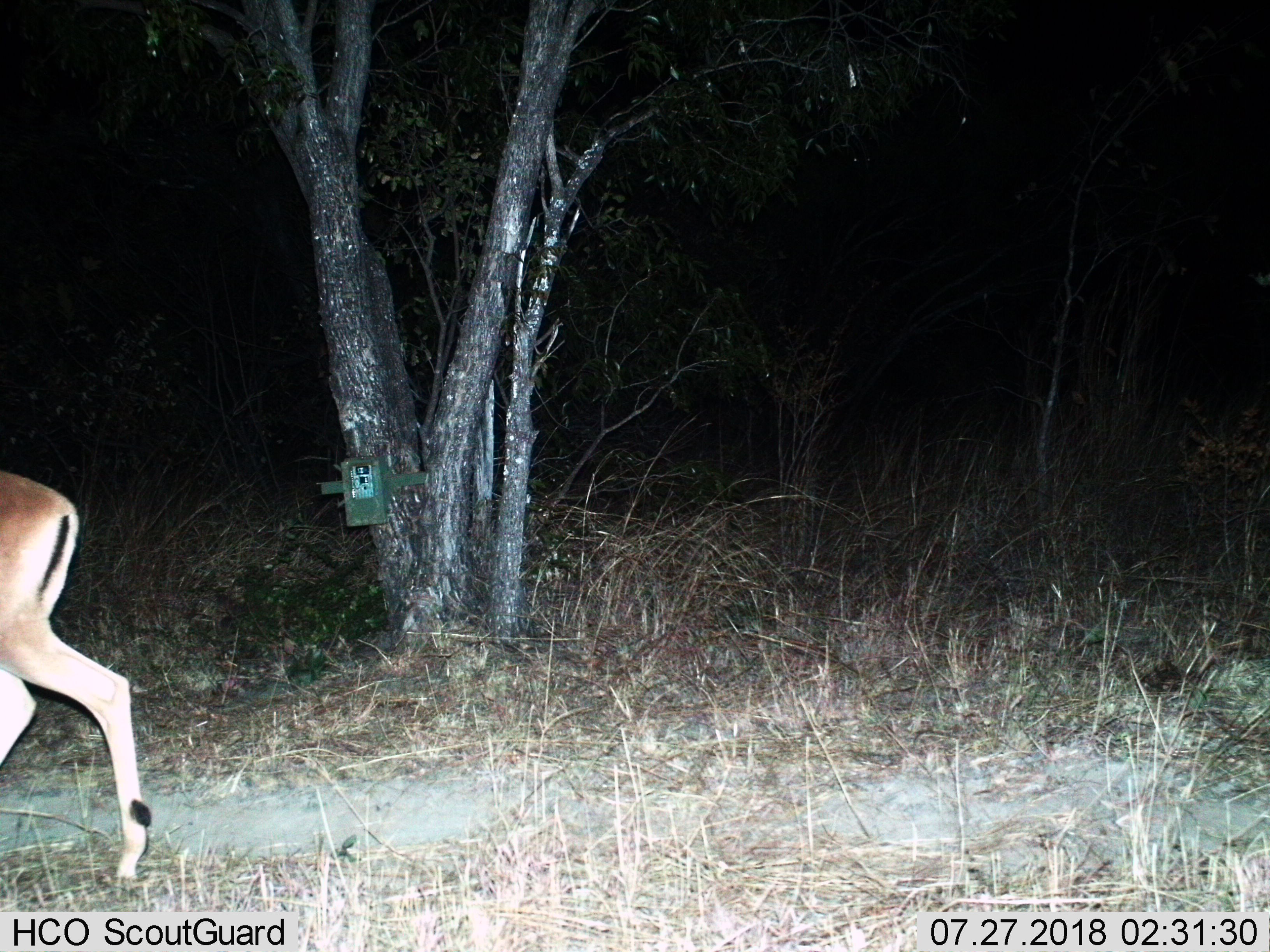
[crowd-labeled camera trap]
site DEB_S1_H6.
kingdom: Animalia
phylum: Chordata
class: Mammalia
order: Artiodactyla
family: Bovidae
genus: Aepyceros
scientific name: Aepyceros melampus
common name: impala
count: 1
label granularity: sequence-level